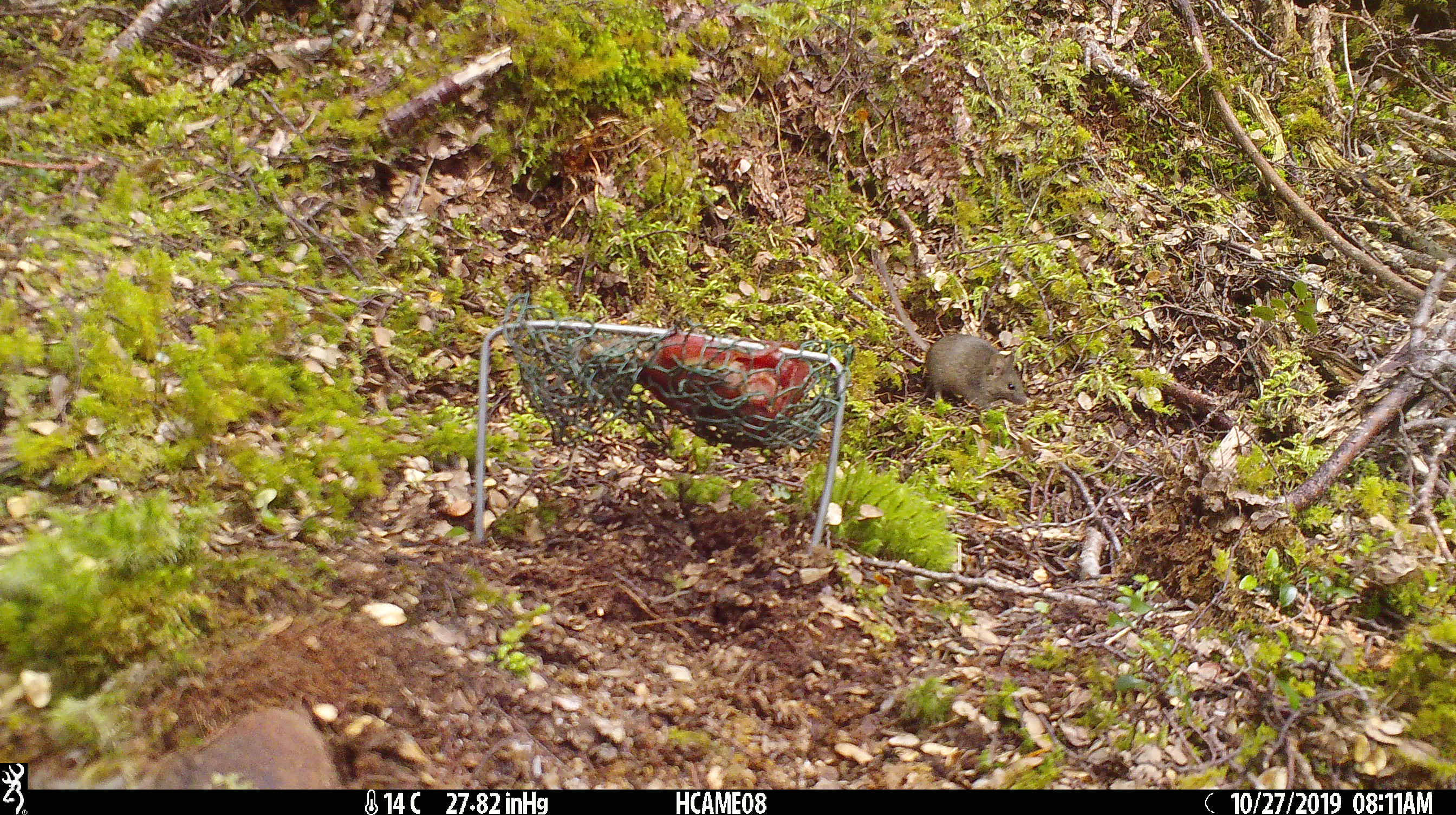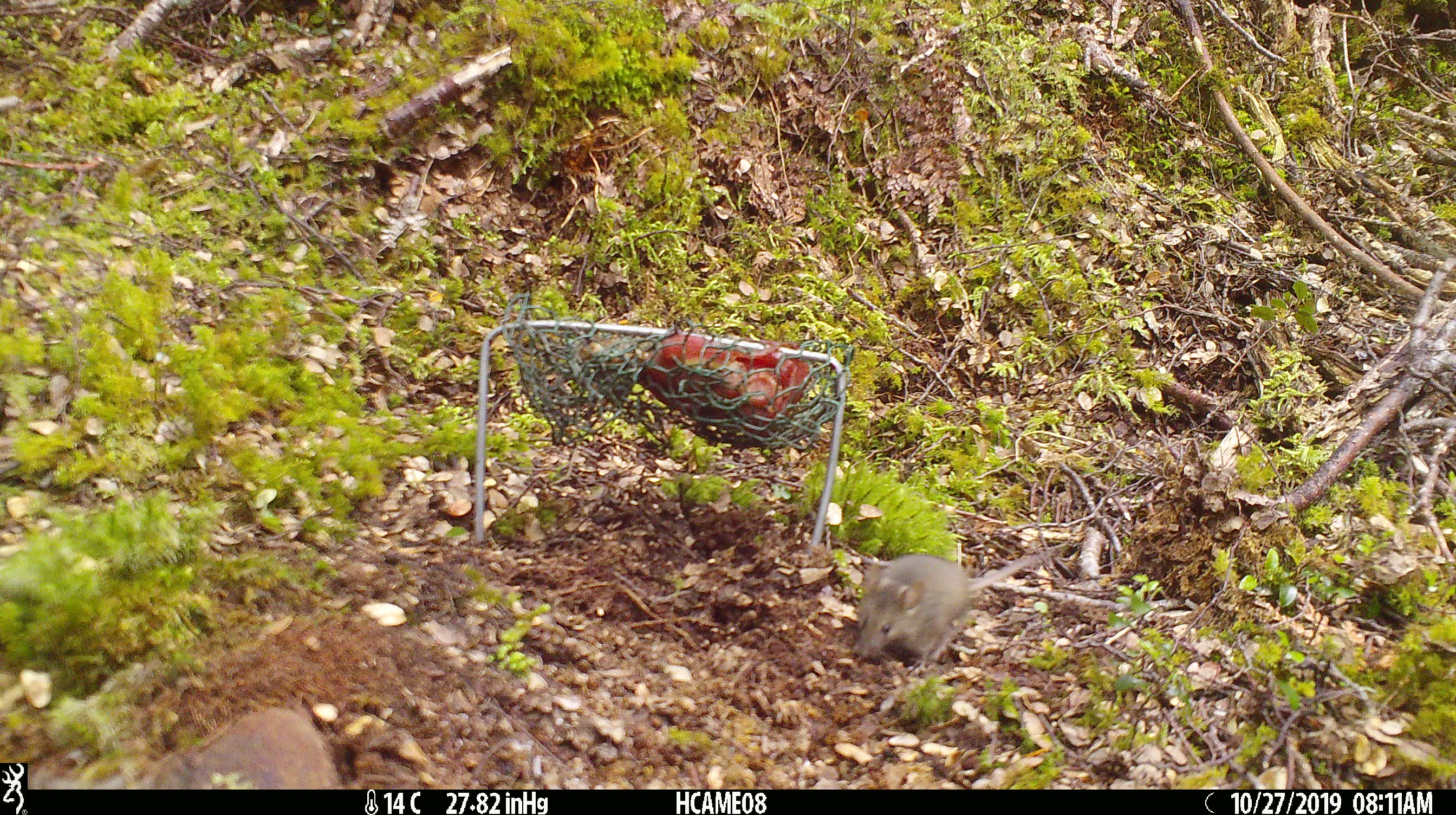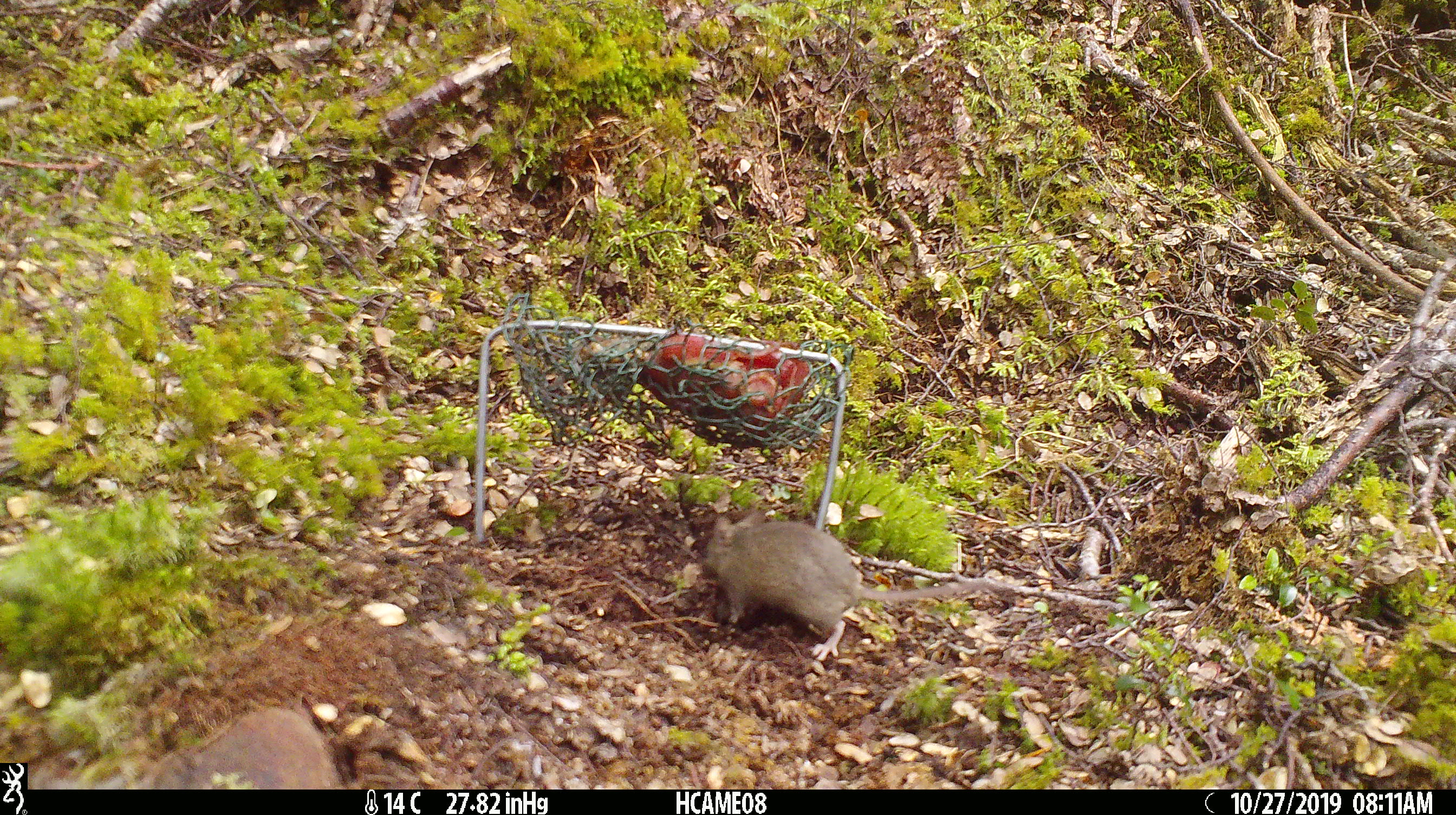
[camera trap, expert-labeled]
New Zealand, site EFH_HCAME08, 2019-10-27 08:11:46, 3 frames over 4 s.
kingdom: Animalia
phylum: Chordata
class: Mammalia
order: Rodentia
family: Muridae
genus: Mus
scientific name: Mus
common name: mouse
Mouse (Mus).